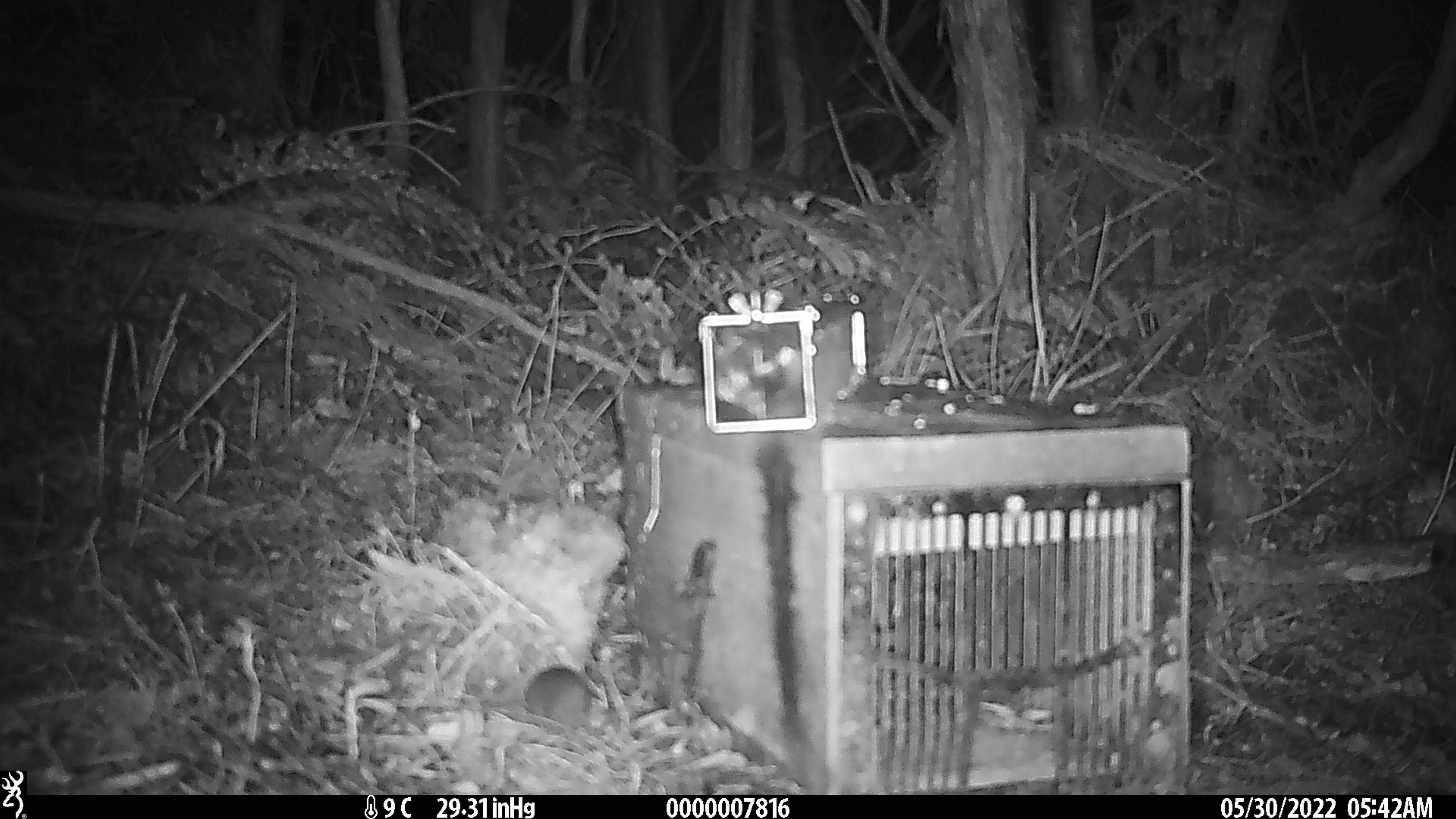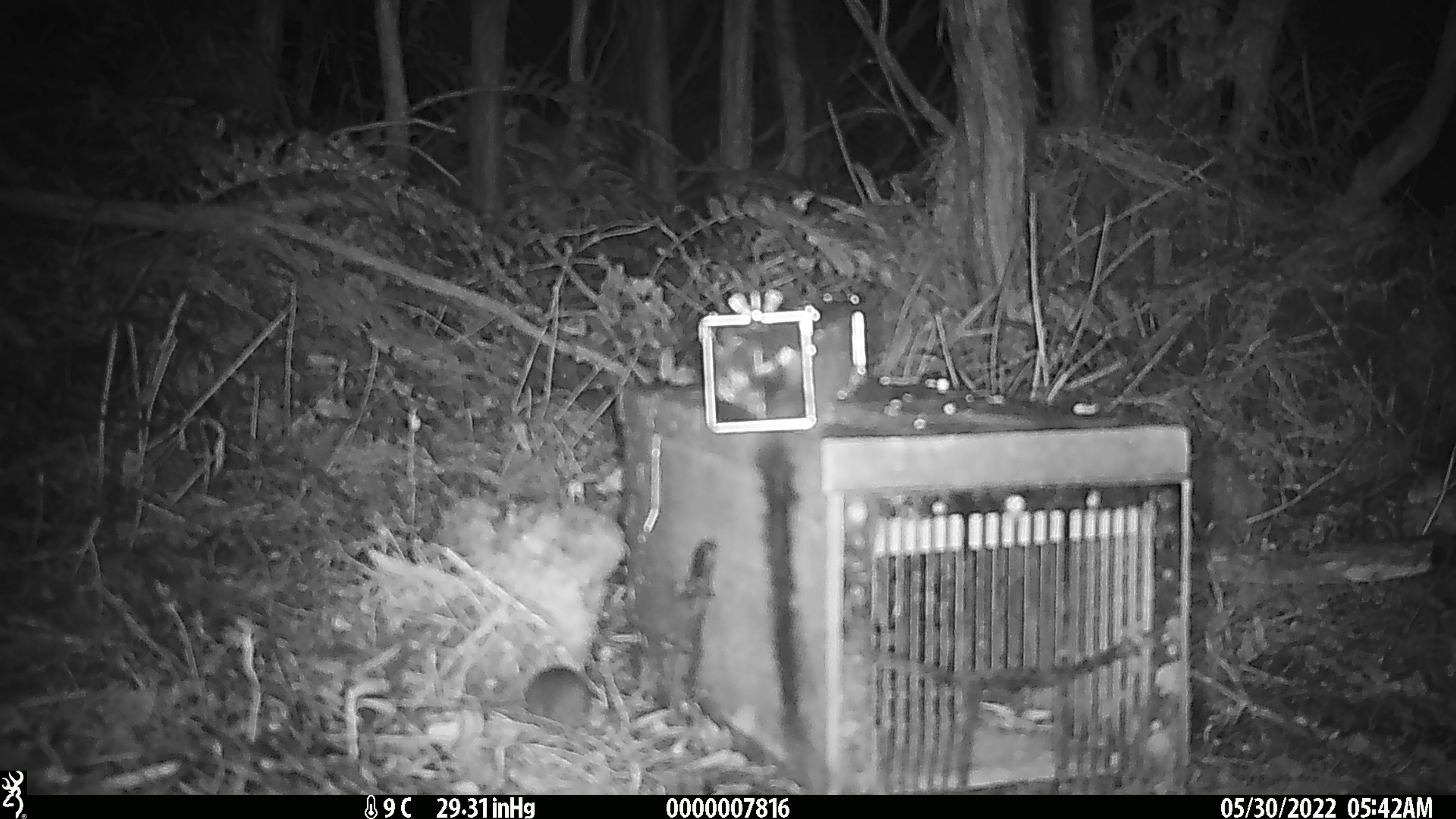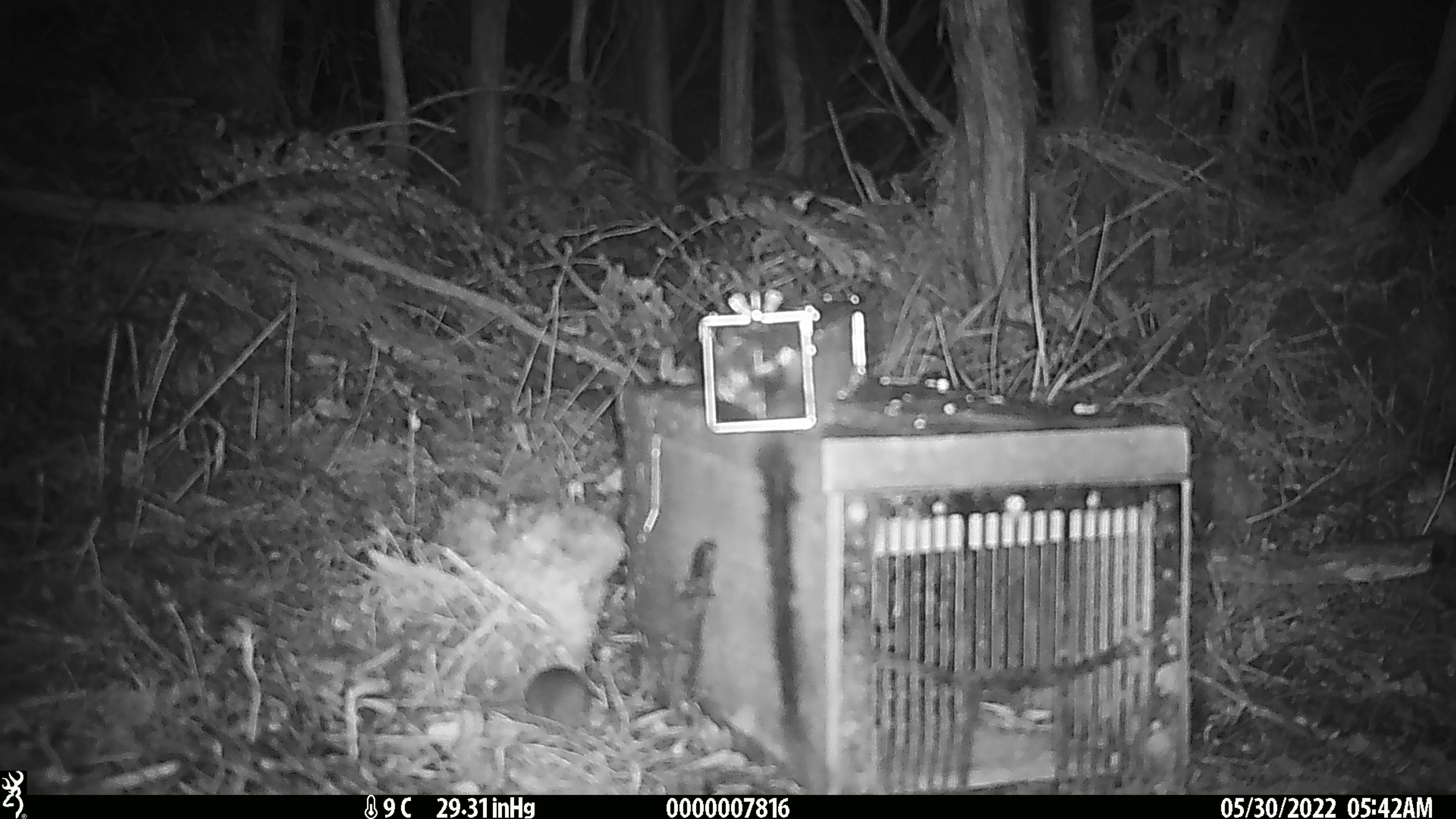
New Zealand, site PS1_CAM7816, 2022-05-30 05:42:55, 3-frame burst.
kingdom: Animalia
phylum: Chordata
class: Mammalia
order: Rodentia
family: Muridae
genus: Mus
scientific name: Mus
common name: mouse